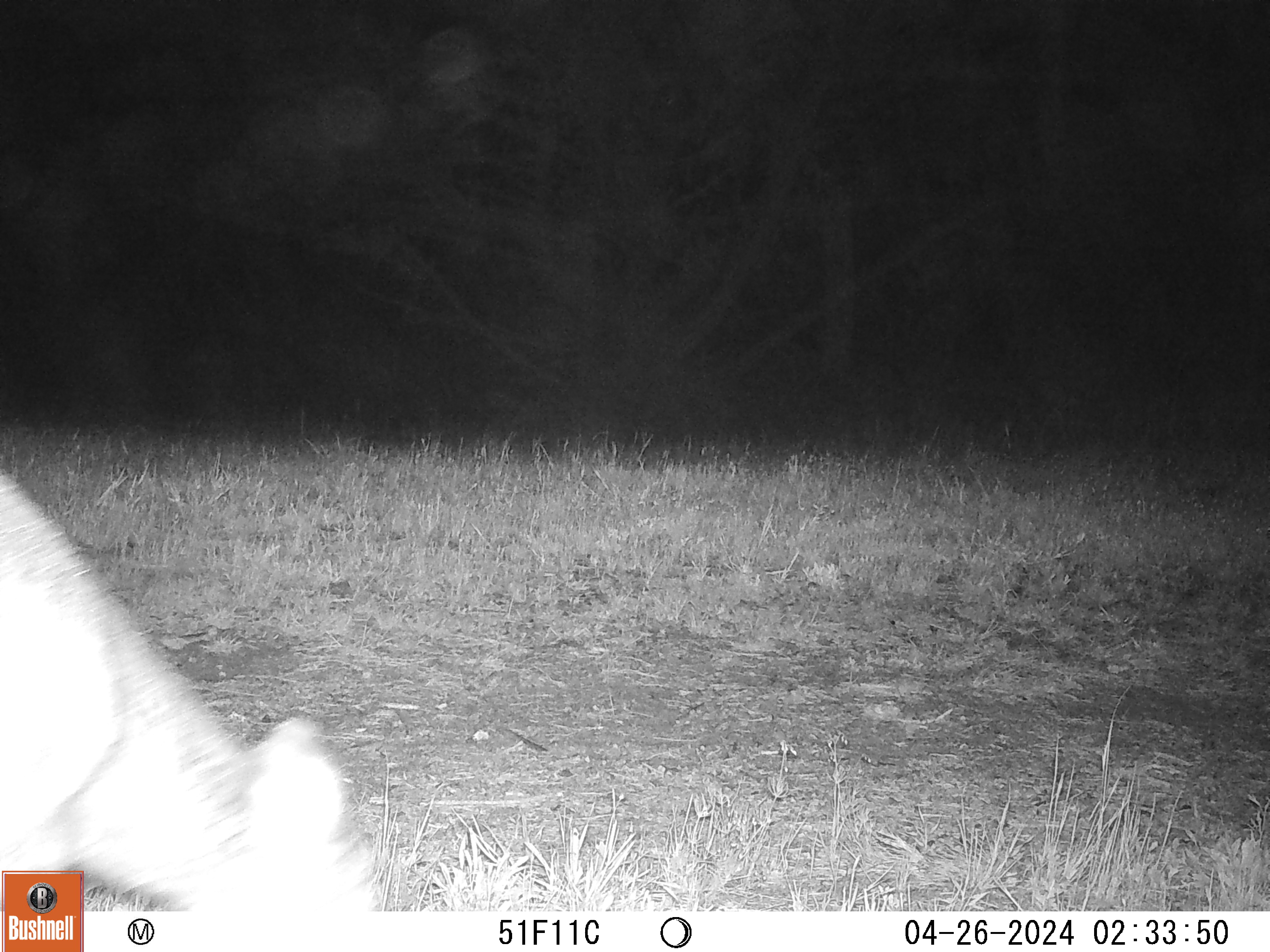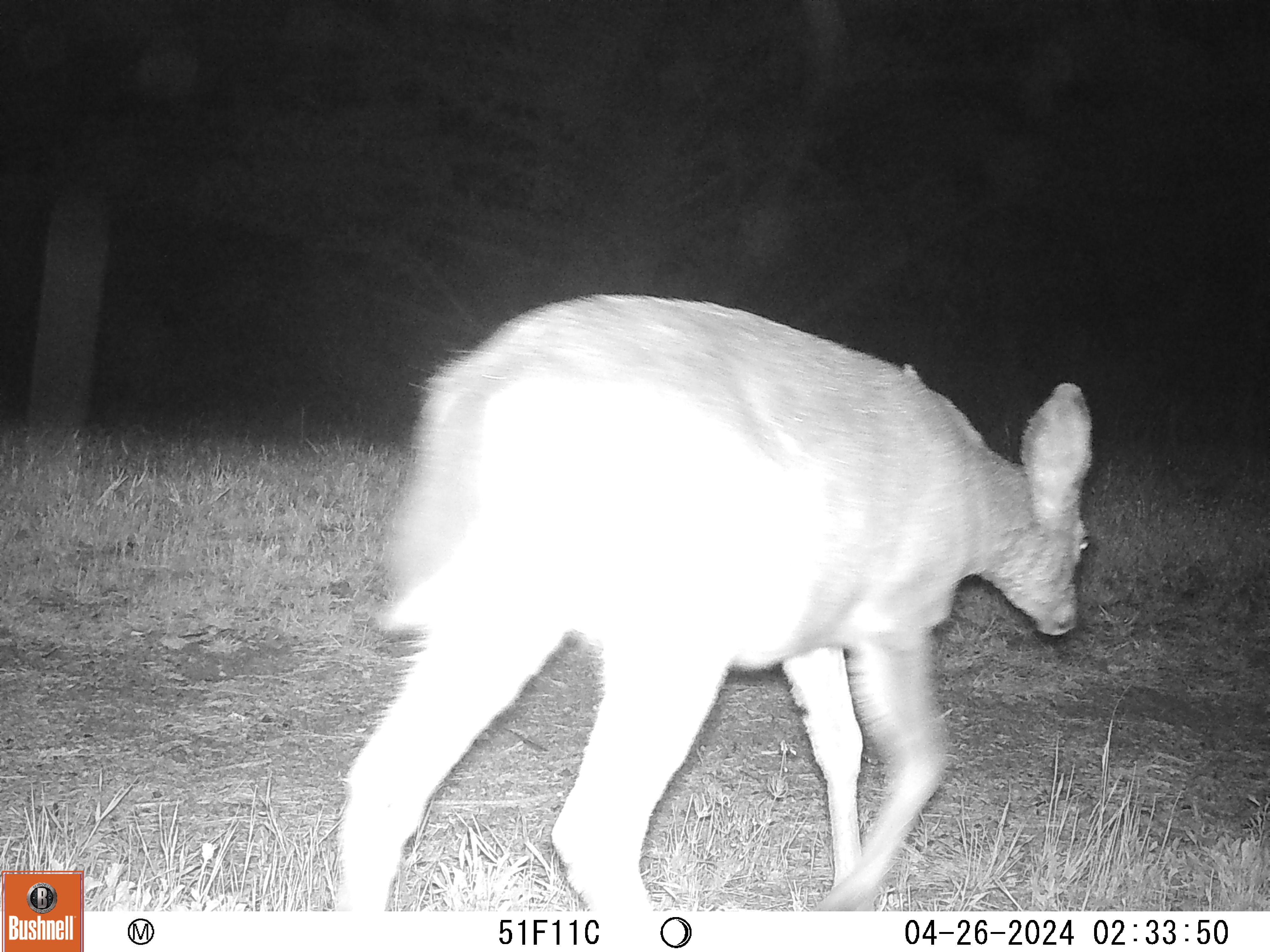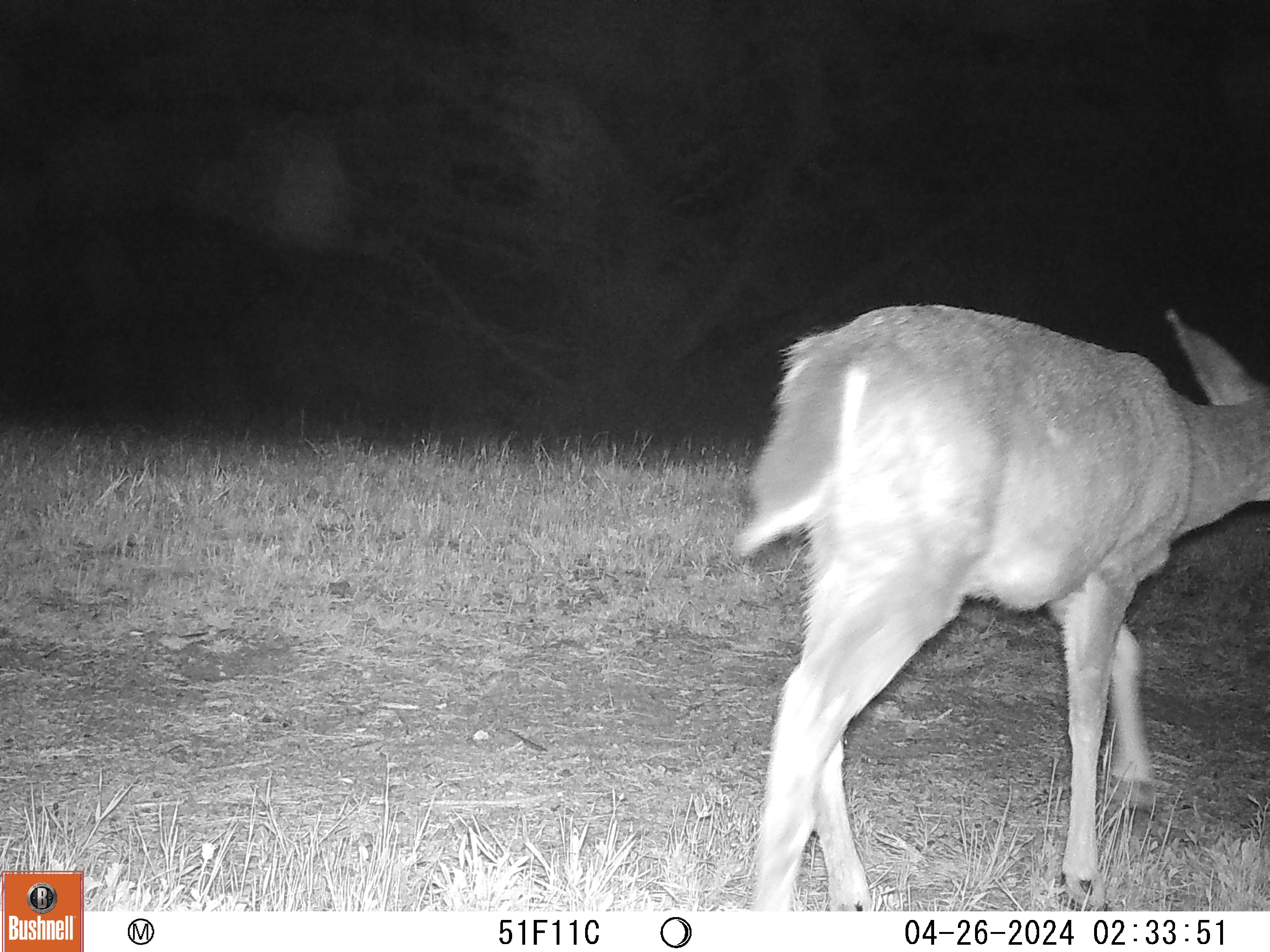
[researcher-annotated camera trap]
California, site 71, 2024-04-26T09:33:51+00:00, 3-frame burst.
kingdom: Animalia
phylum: Chordata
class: Mammalia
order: Artiodactyla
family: Cervidae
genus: Odocoileus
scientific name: Odocoileus hemionus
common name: mule deer